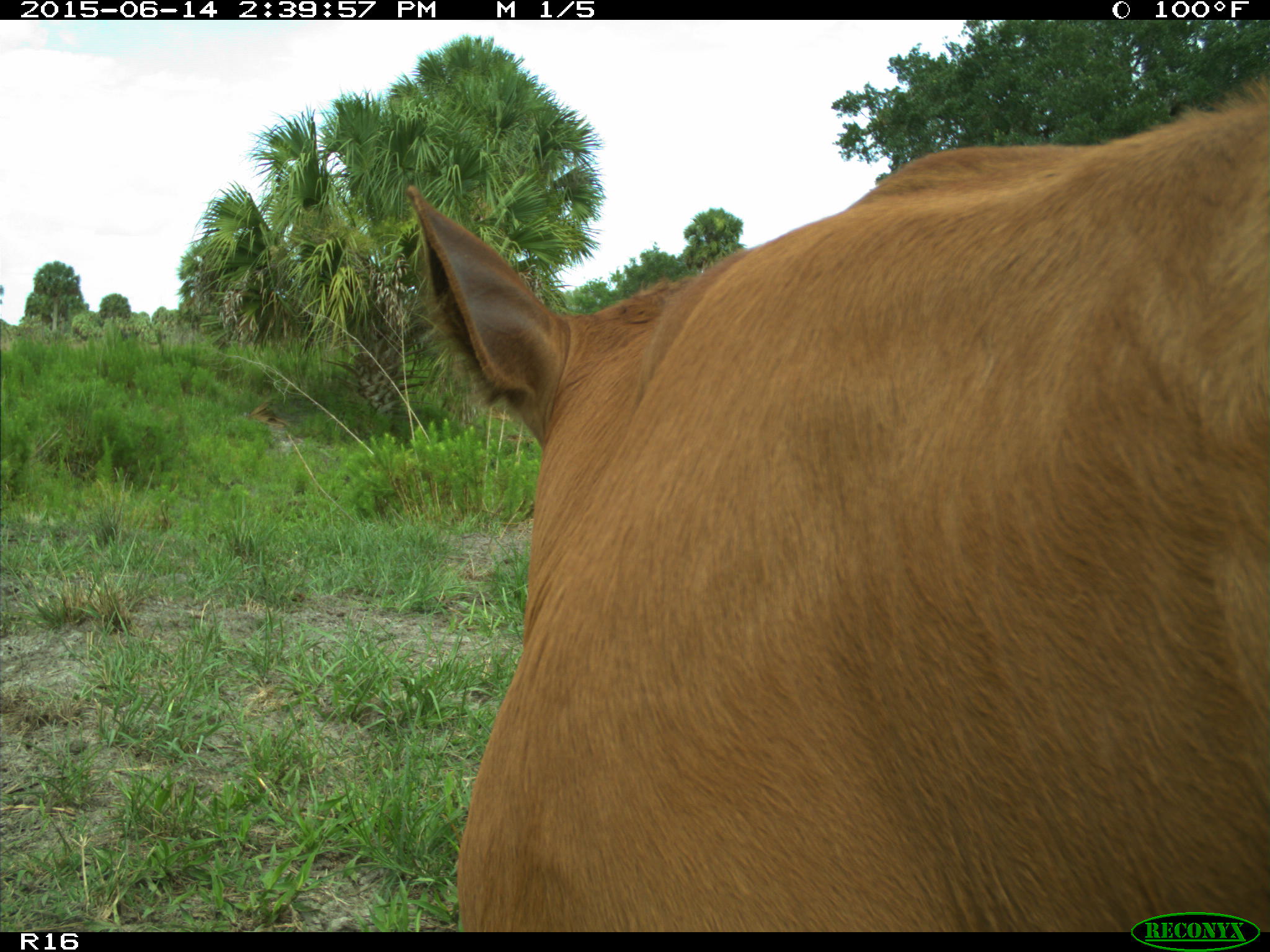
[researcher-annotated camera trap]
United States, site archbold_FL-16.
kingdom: Animalia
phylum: Chordata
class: Mammalia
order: Artiodactyla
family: Bovidae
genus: Bos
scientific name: Bos taurus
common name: domestic cow